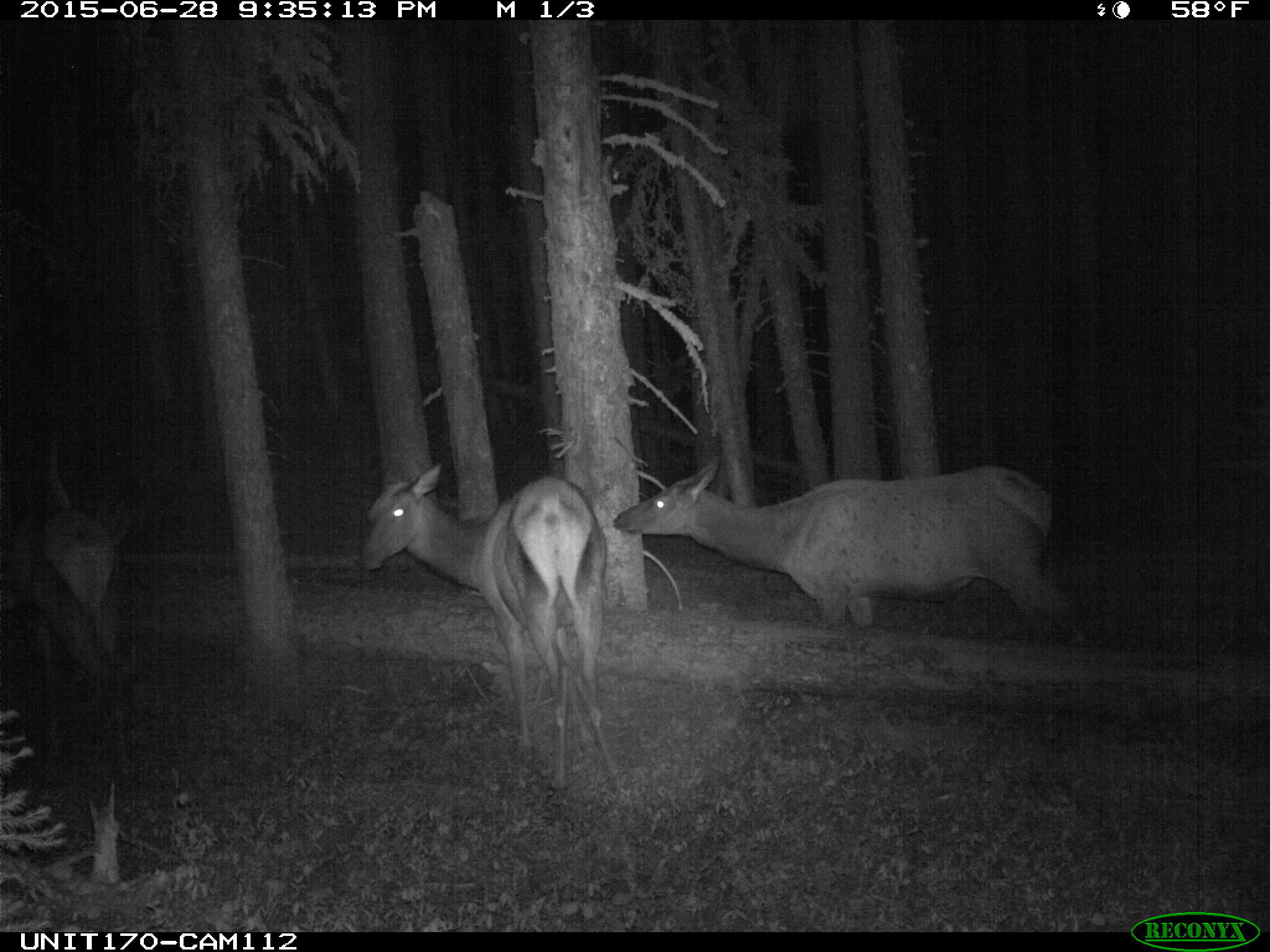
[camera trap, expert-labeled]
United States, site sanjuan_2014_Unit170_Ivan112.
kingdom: Animalia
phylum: Chordata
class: Mammalia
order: Artiodactyla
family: Cervidae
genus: Cervus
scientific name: Cervus elaphus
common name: red deer